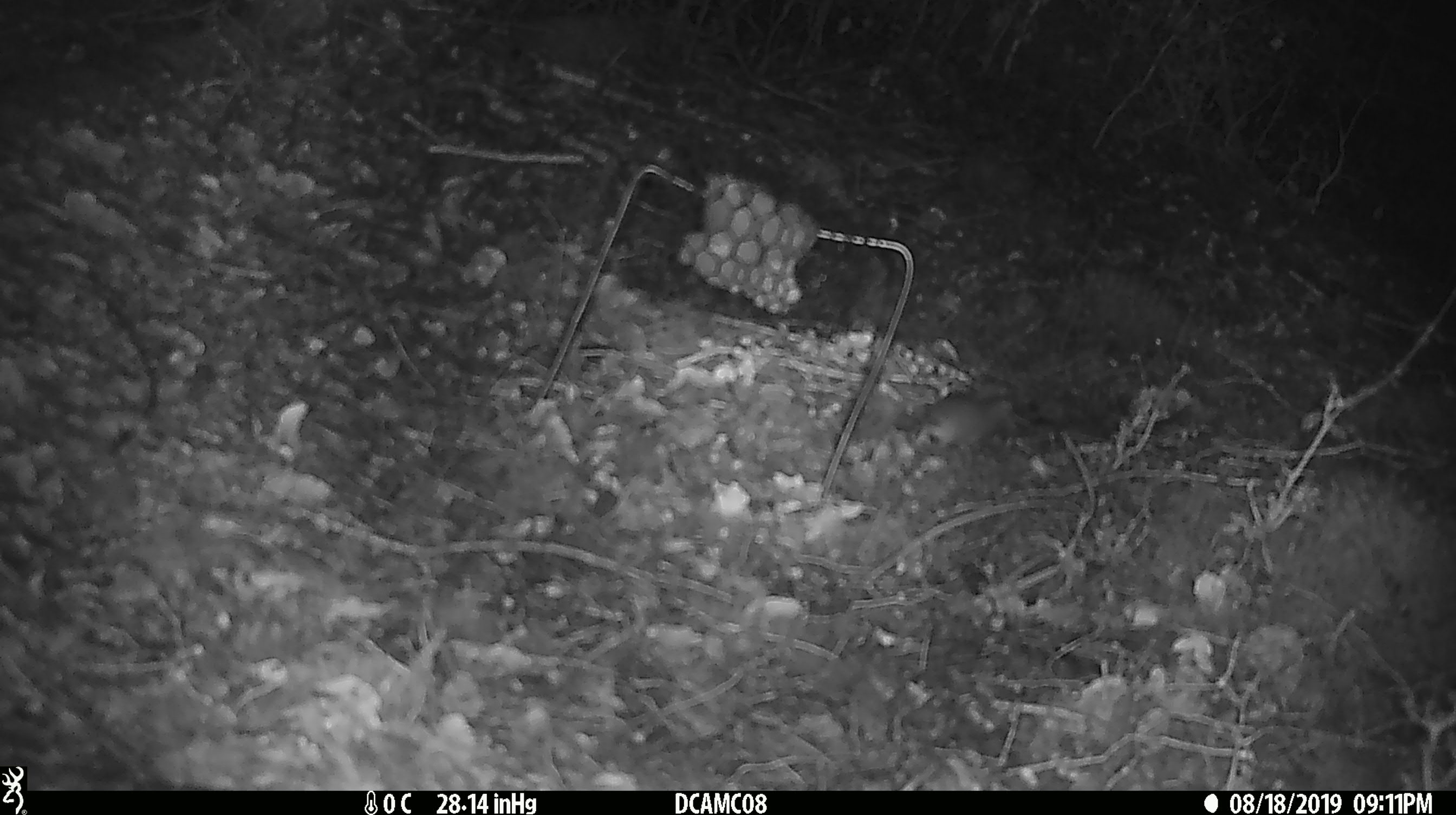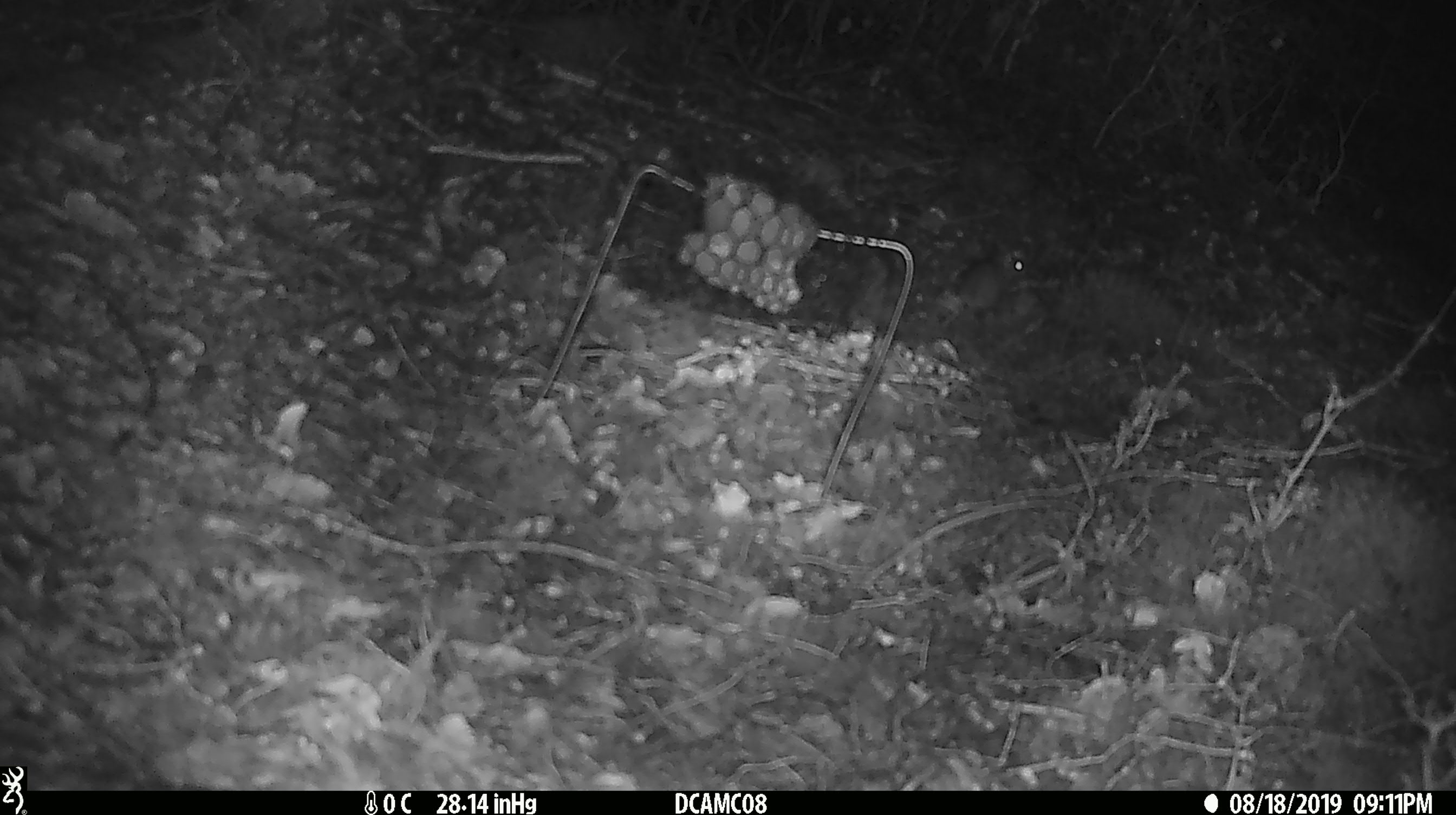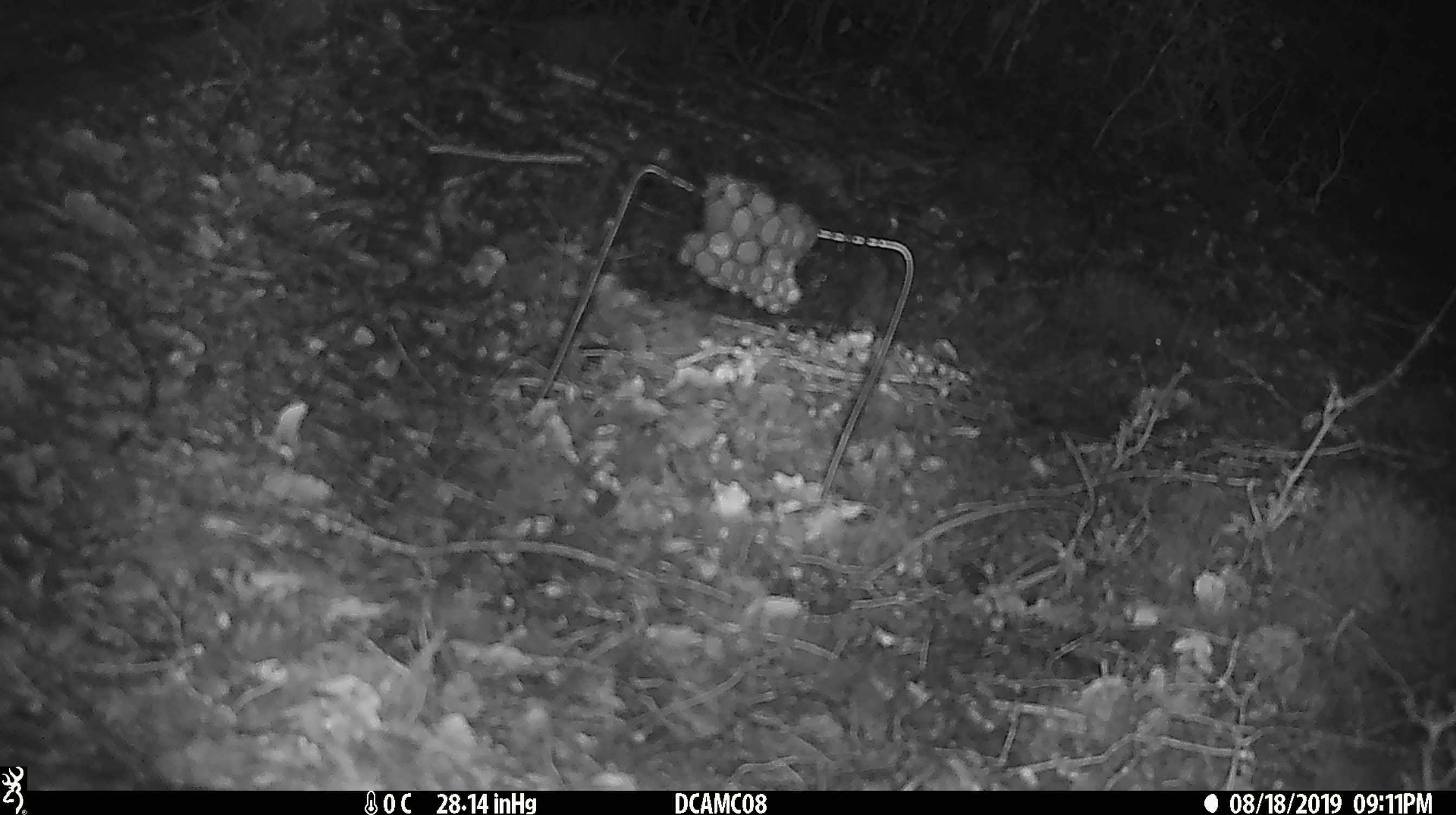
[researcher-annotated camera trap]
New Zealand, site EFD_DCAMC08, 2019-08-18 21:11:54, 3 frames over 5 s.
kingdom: Animalia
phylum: Chordata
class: Mammalia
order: Rodentia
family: Muridae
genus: Mus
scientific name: Mus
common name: mouse